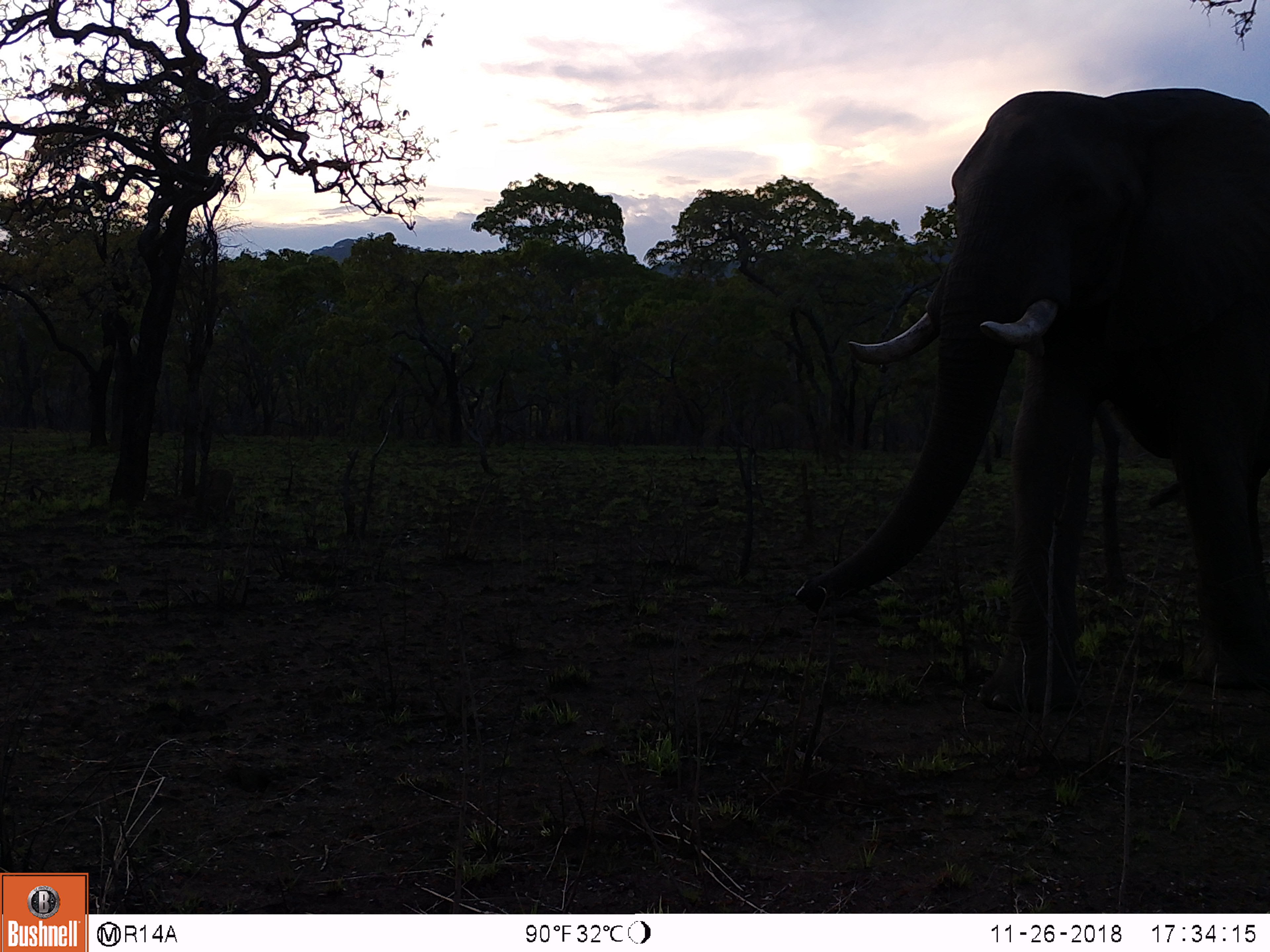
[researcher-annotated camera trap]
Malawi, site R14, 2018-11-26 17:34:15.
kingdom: Animalia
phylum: Chordata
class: Mammalia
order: Proboscidea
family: Elephantidae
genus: Loxodonta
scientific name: Loxodonta africana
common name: african savanna elephant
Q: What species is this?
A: African savanna elephant (Loxodonta africana).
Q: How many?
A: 1.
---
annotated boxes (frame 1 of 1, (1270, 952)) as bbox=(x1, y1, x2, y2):
african savanna elephant: bbox=(784, 84, 1268, 720)